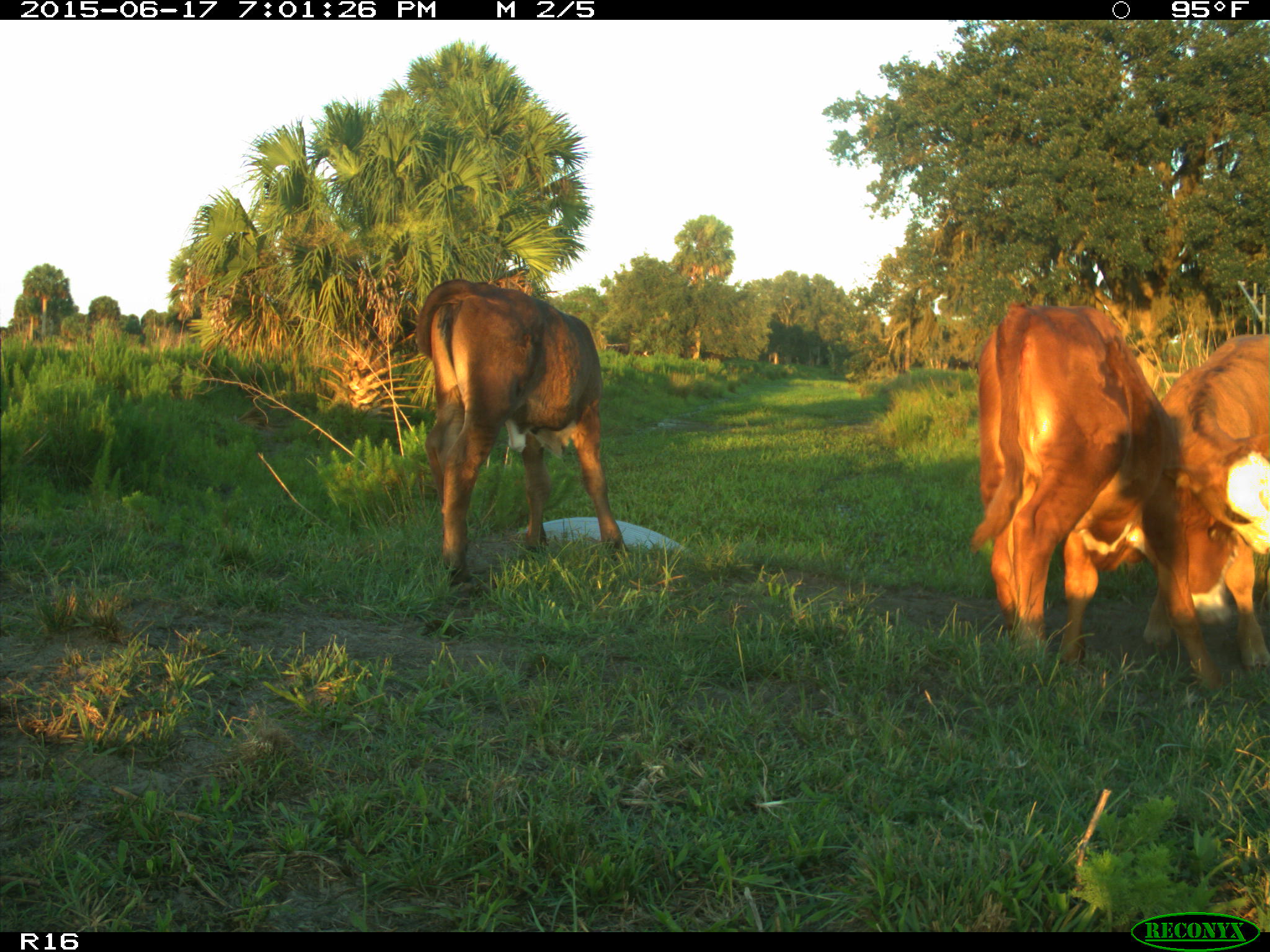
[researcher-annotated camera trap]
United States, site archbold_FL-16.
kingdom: Animalia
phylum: Chordata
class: Mammalia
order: Artiodactyla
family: Bovidae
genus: Bos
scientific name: Bos taurus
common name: domestic cow